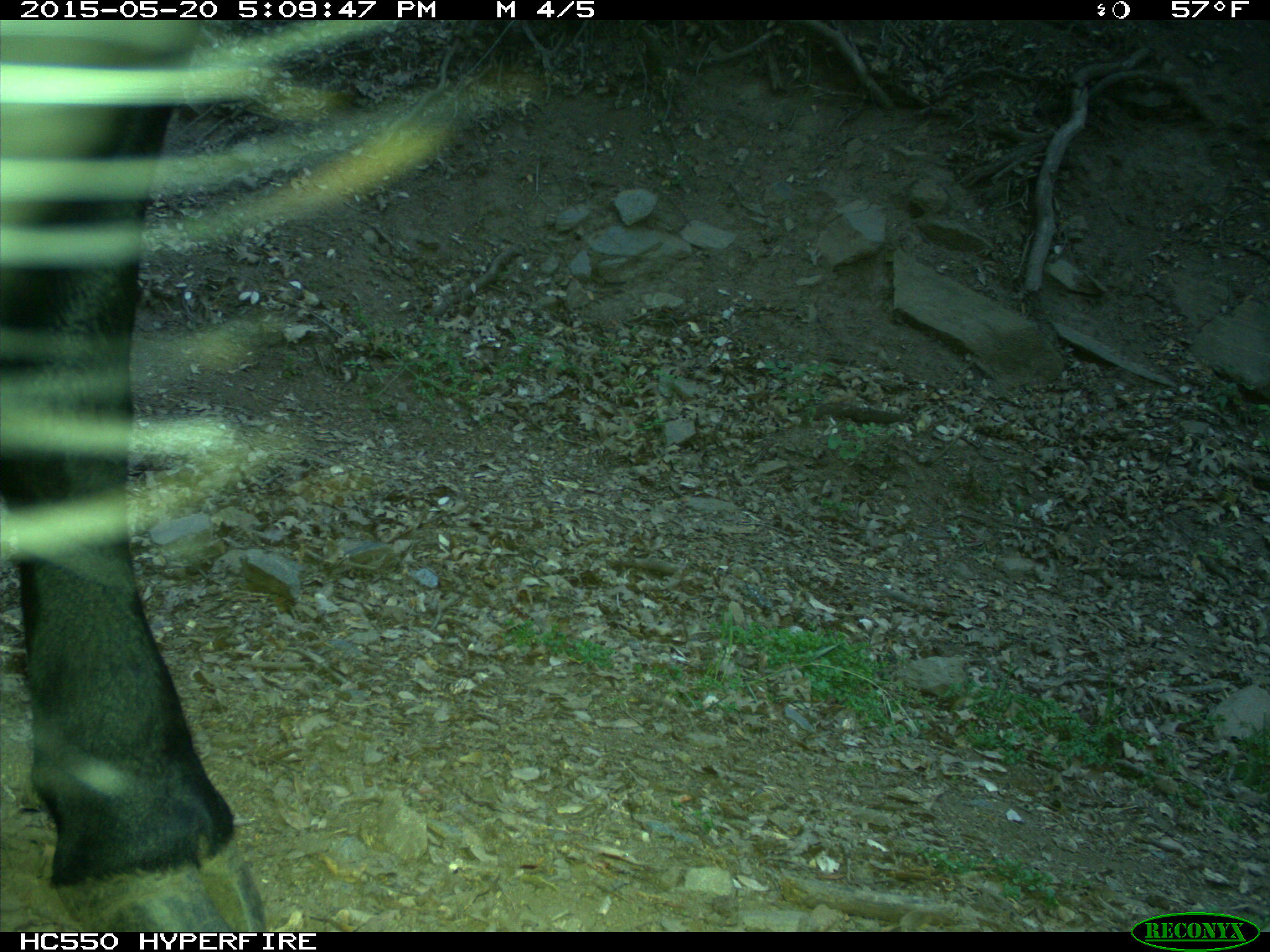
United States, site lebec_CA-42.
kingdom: Animalia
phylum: Chordata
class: Mammalia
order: Artiodactyla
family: Bovidae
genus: Bos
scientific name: Bos taurus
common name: domestic cow